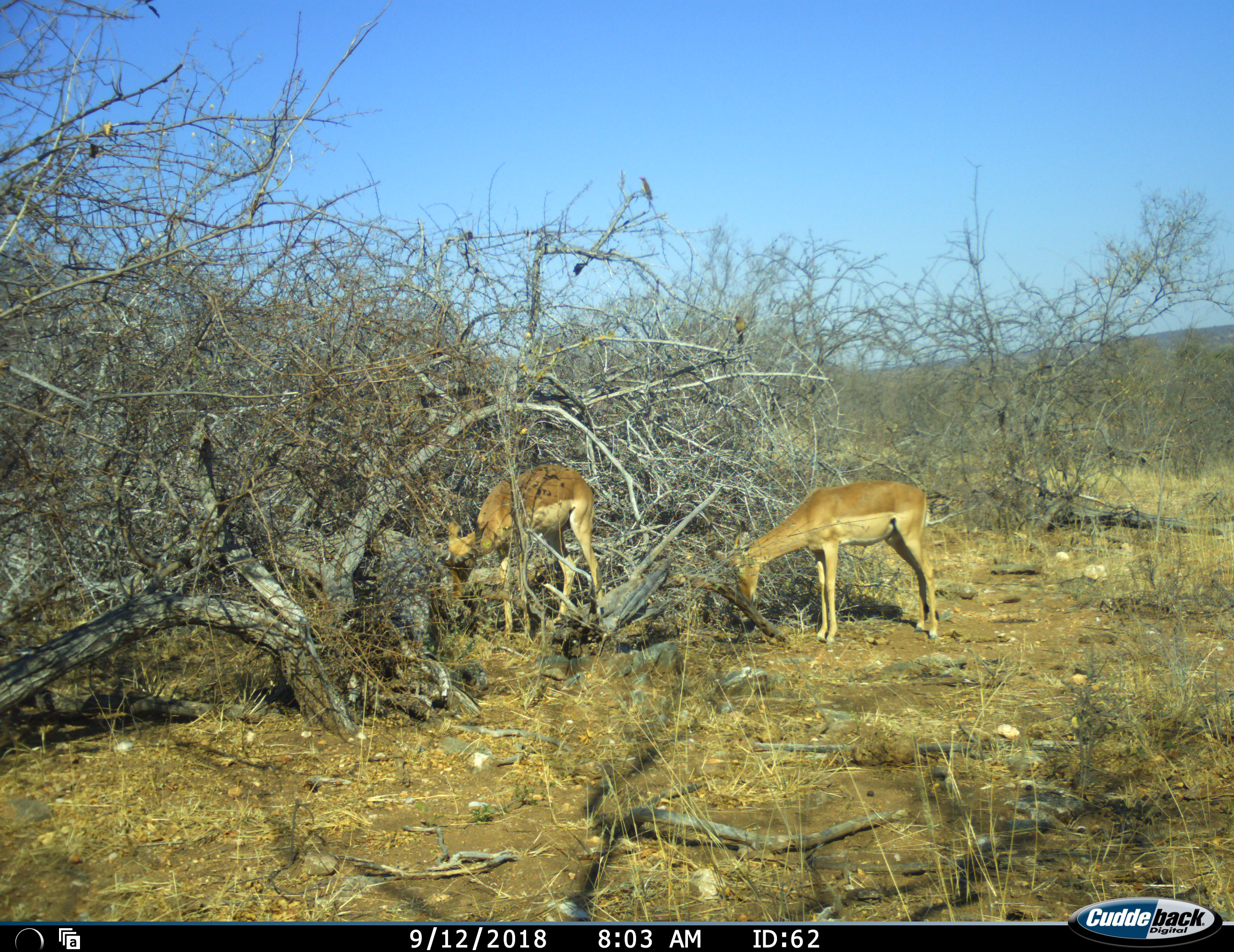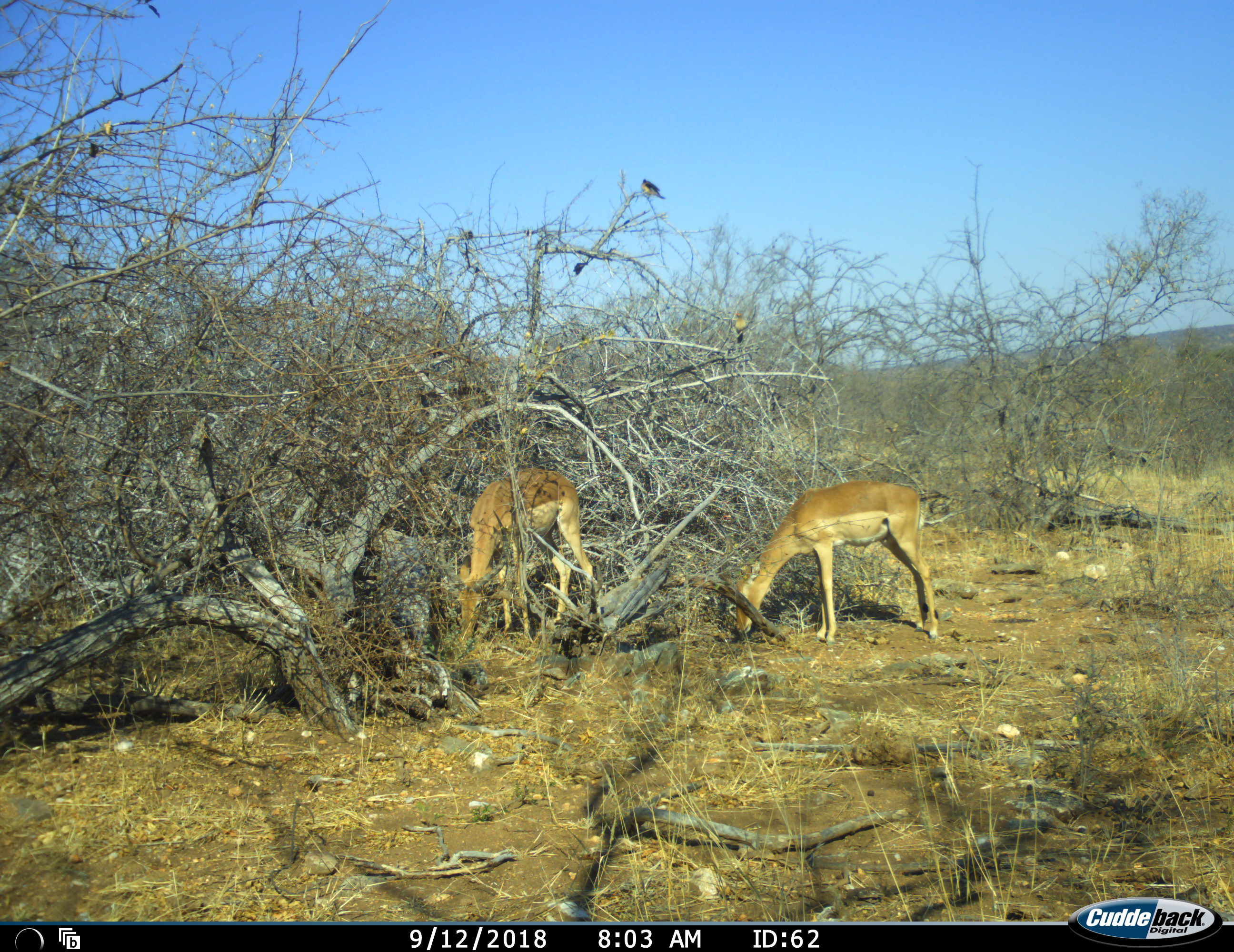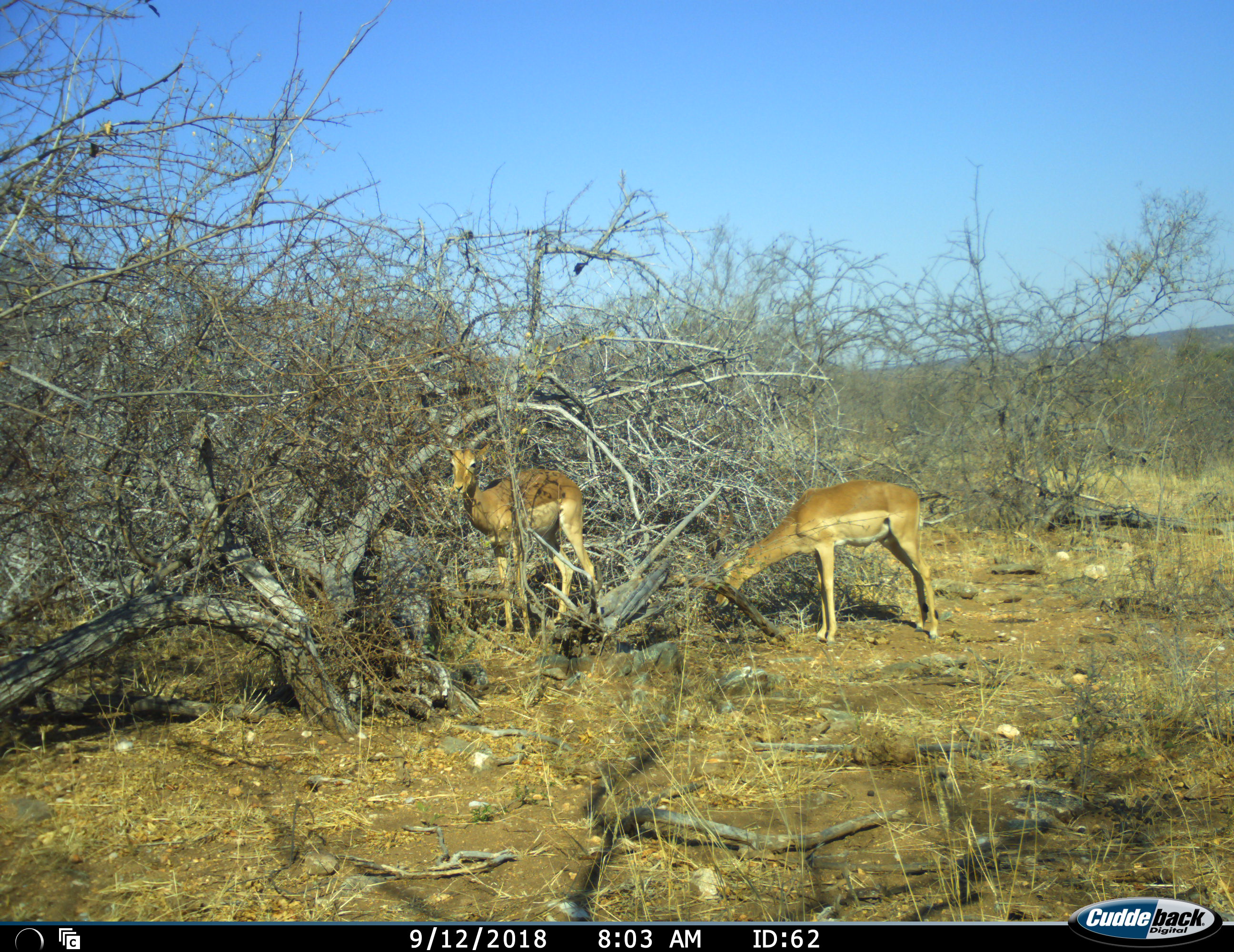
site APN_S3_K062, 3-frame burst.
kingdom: Animalia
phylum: Chordata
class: Aves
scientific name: Aves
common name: bird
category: birdother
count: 2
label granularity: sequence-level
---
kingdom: Animalia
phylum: Chordata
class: Mammalia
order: Artiodactyla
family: Bovidae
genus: Aepyceros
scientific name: Aepyceros melampus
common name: impala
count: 2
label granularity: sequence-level